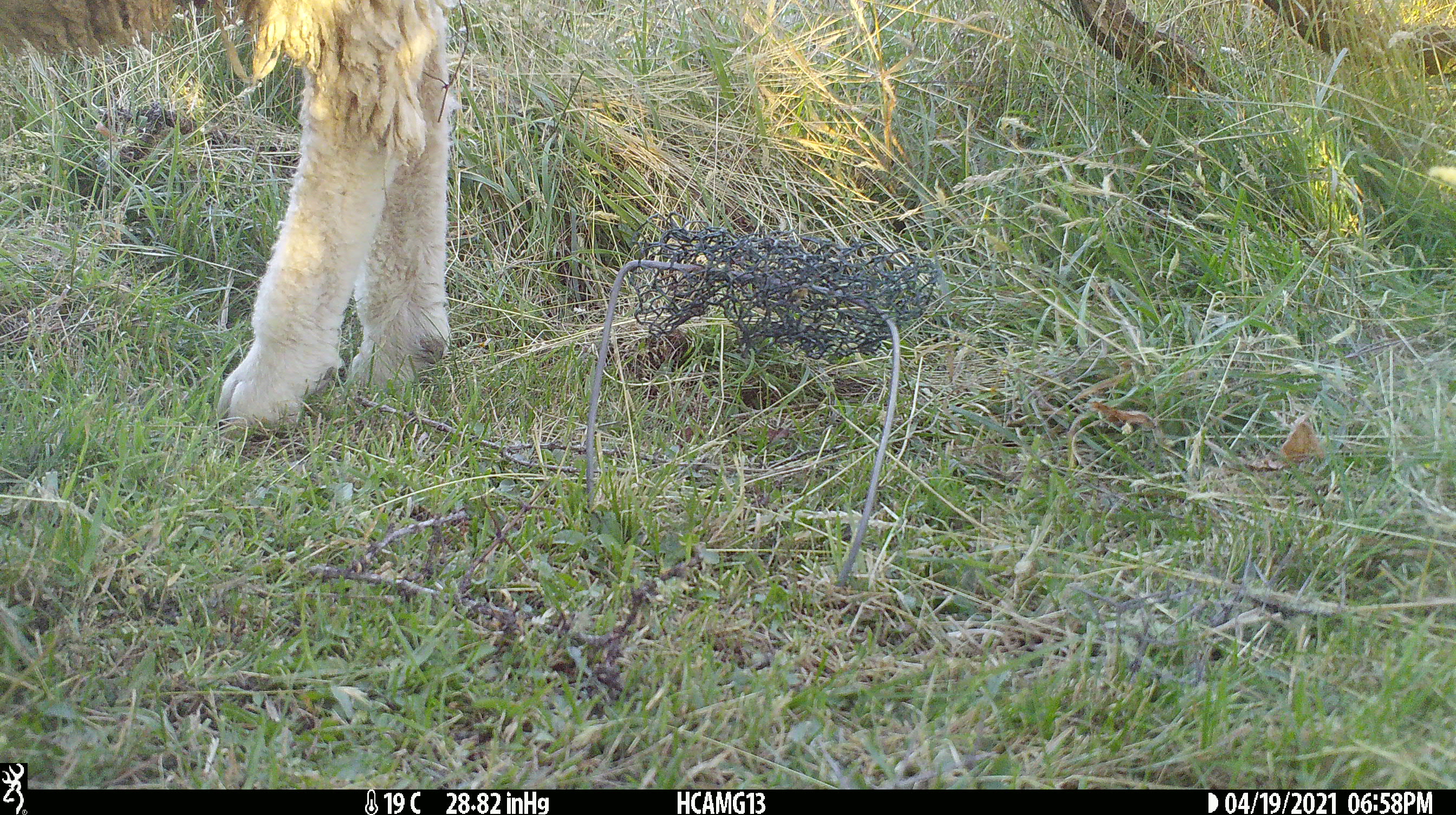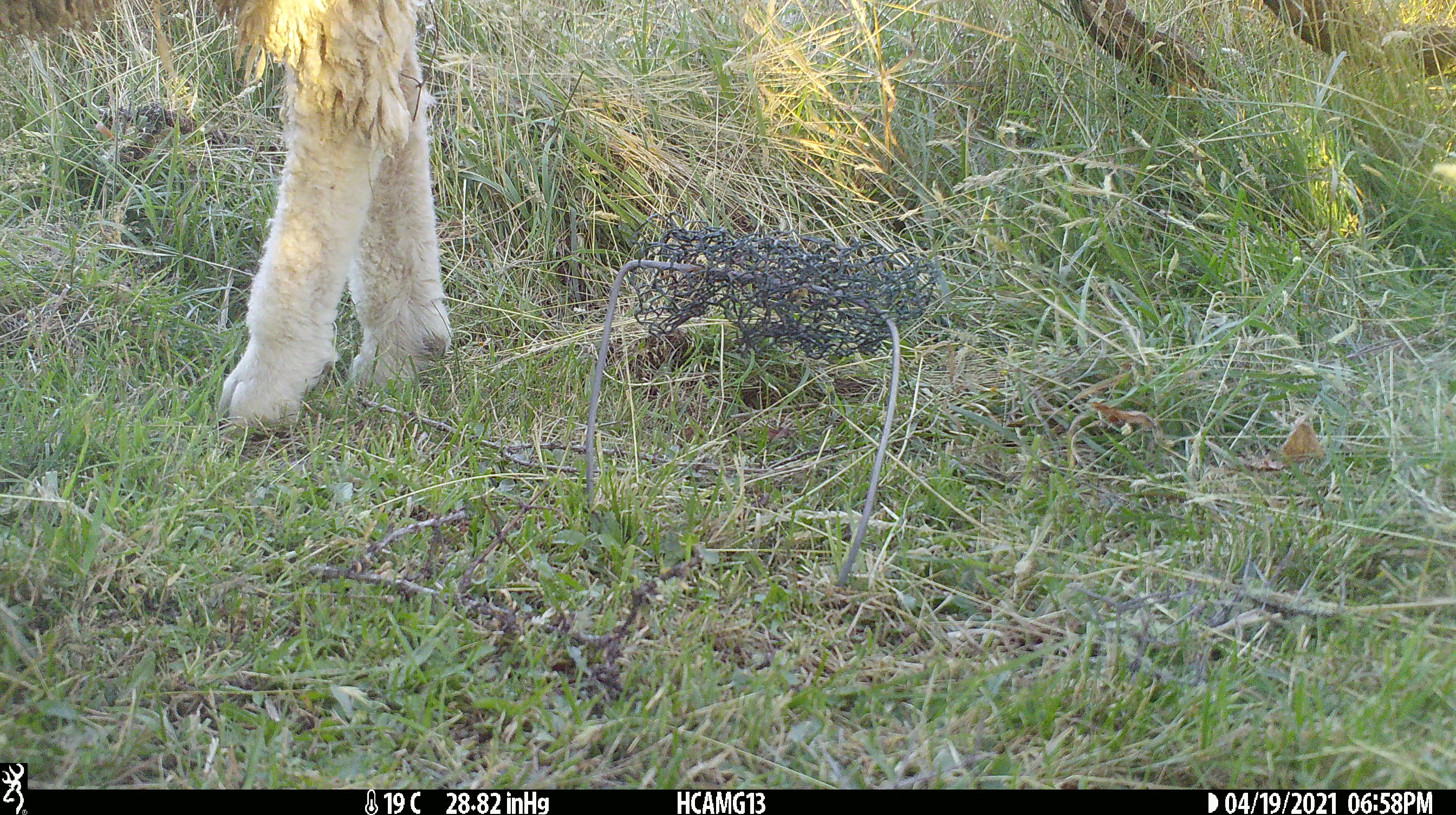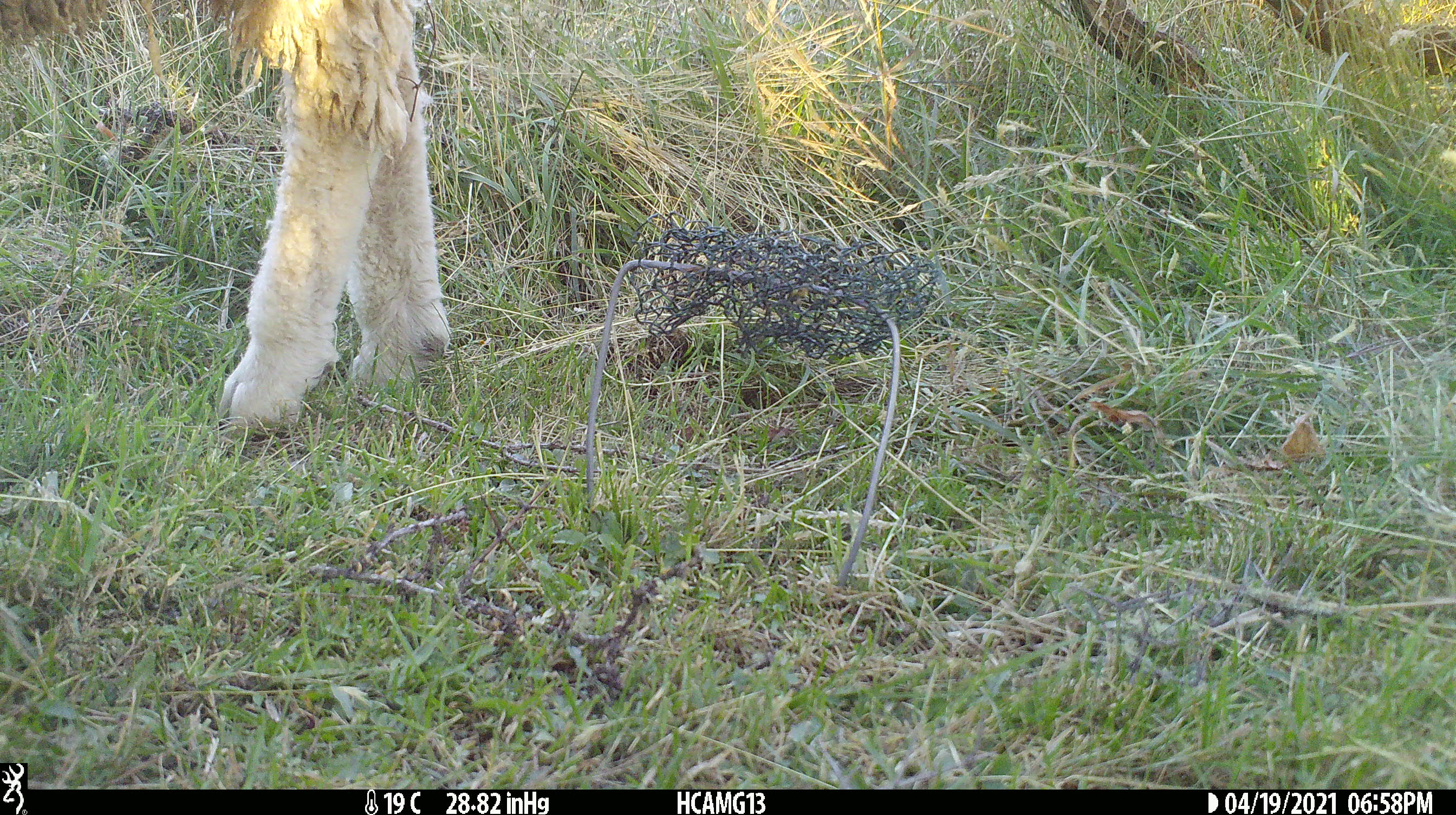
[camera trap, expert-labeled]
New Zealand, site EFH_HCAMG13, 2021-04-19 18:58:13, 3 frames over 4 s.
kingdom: Animalia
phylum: Chordata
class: Mammalia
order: Artiodactyla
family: Bovidae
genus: Ovis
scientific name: Ovis aries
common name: domestic sheep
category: sheep